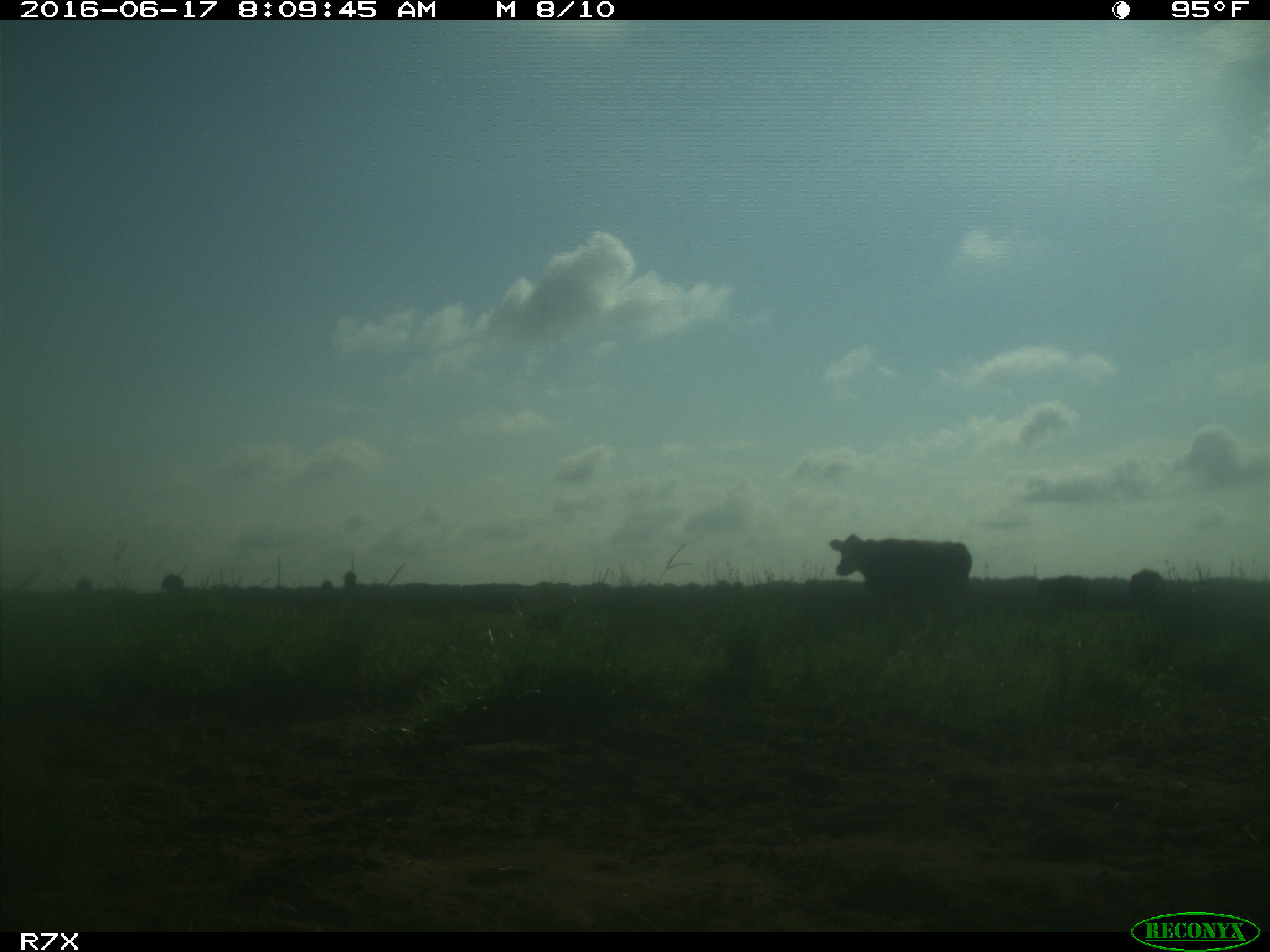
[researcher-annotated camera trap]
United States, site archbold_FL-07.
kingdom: Animalia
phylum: Chordata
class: Mammalia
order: Artiodactyla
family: Bovidae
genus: Bos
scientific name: Bos taurus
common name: domestic cow